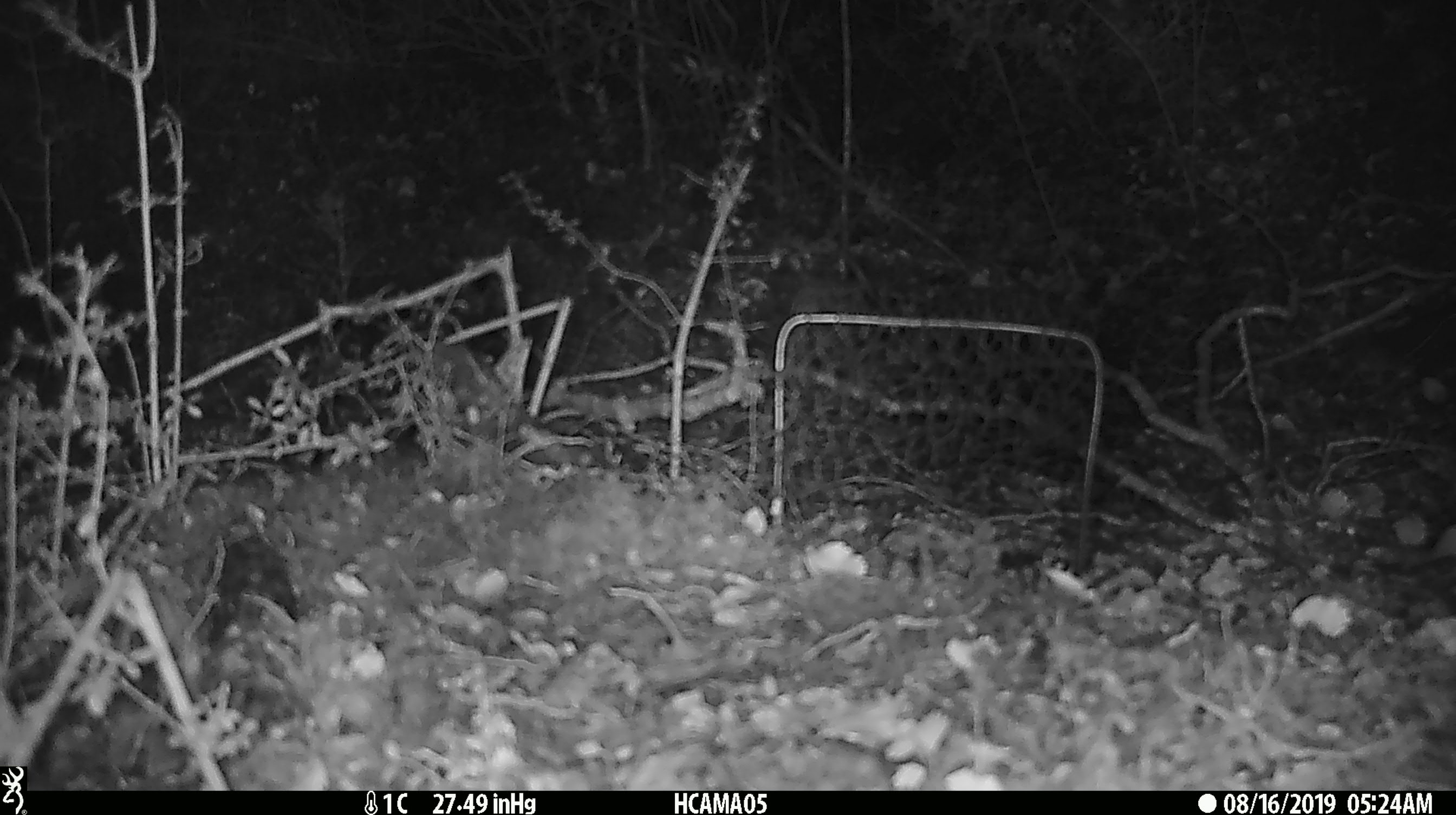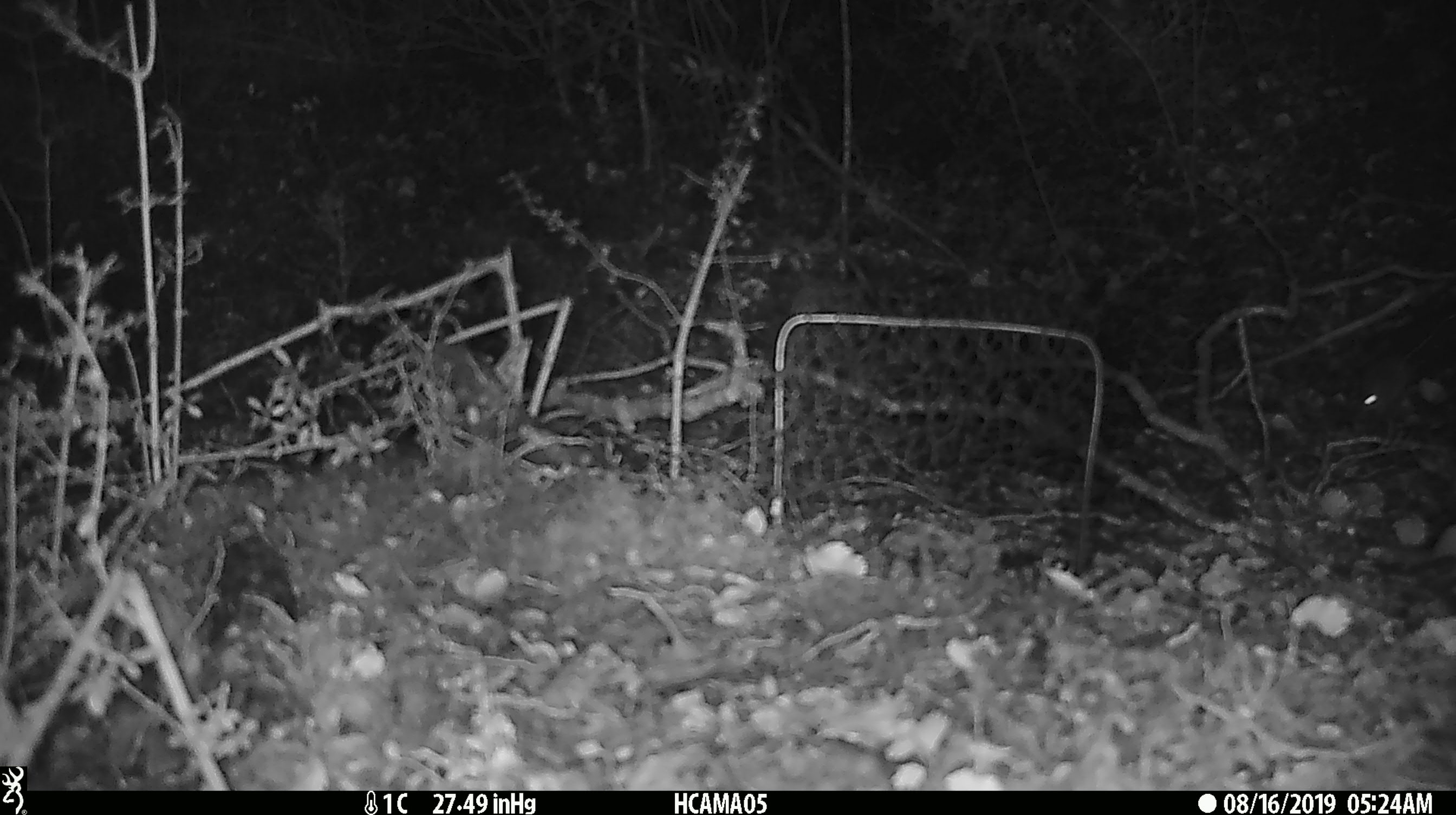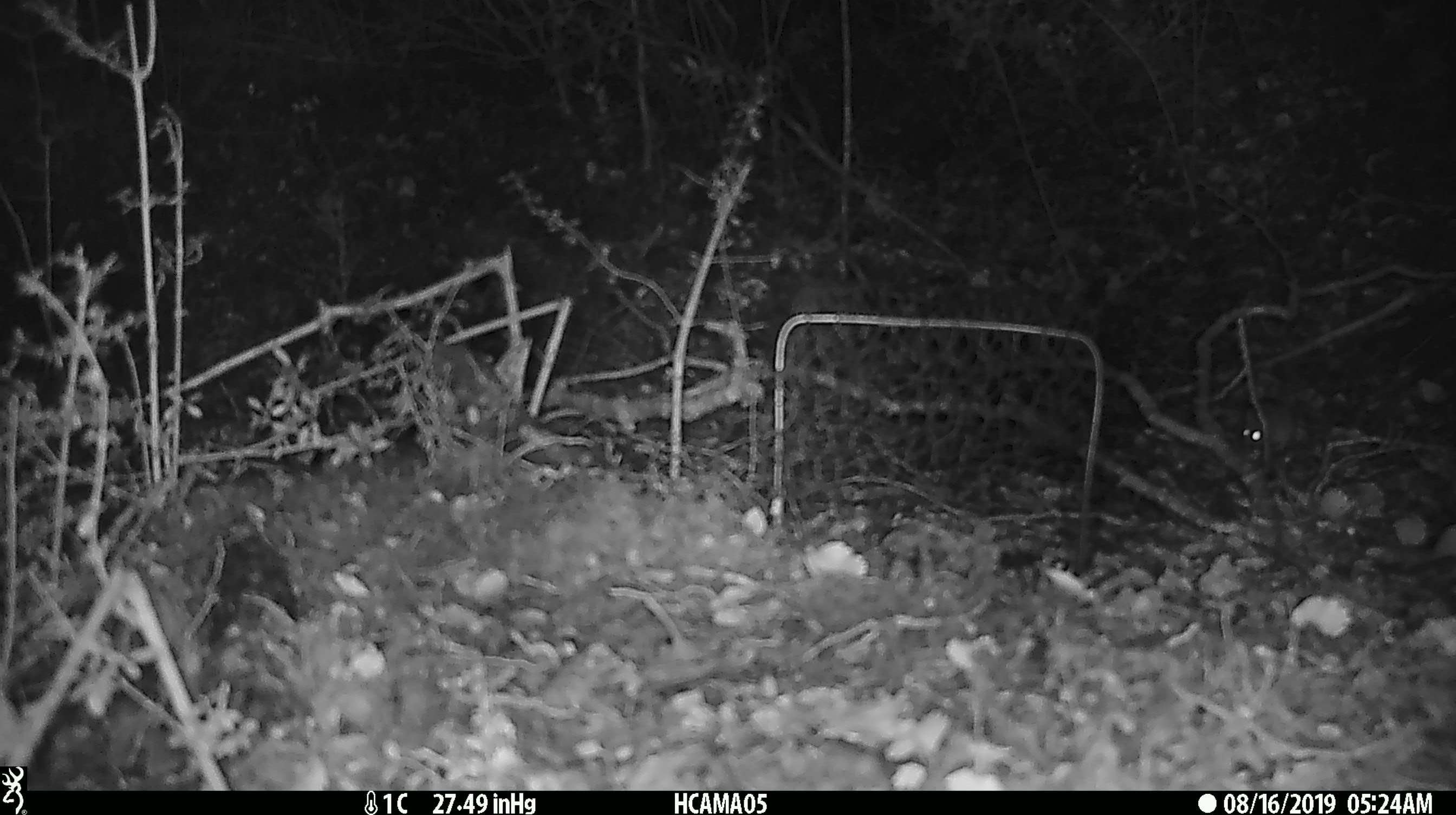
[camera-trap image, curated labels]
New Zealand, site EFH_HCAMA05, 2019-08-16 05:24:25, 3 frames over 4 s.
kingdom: Animalia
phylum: Chordata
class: Mammalia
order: Rodentia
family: Muridae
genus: Mus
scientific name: Mus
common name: mouse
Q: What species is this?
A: Mouse (Mus).